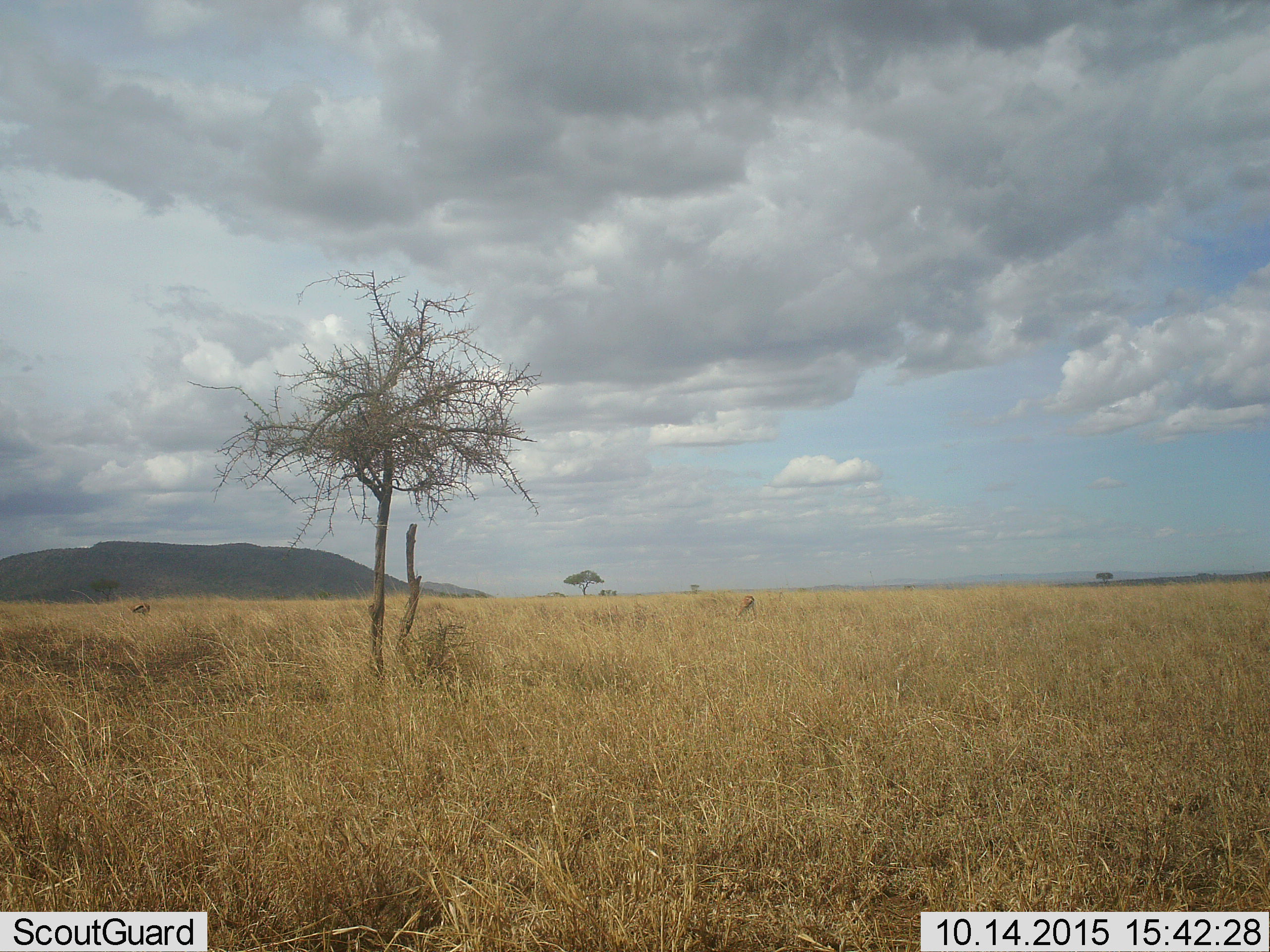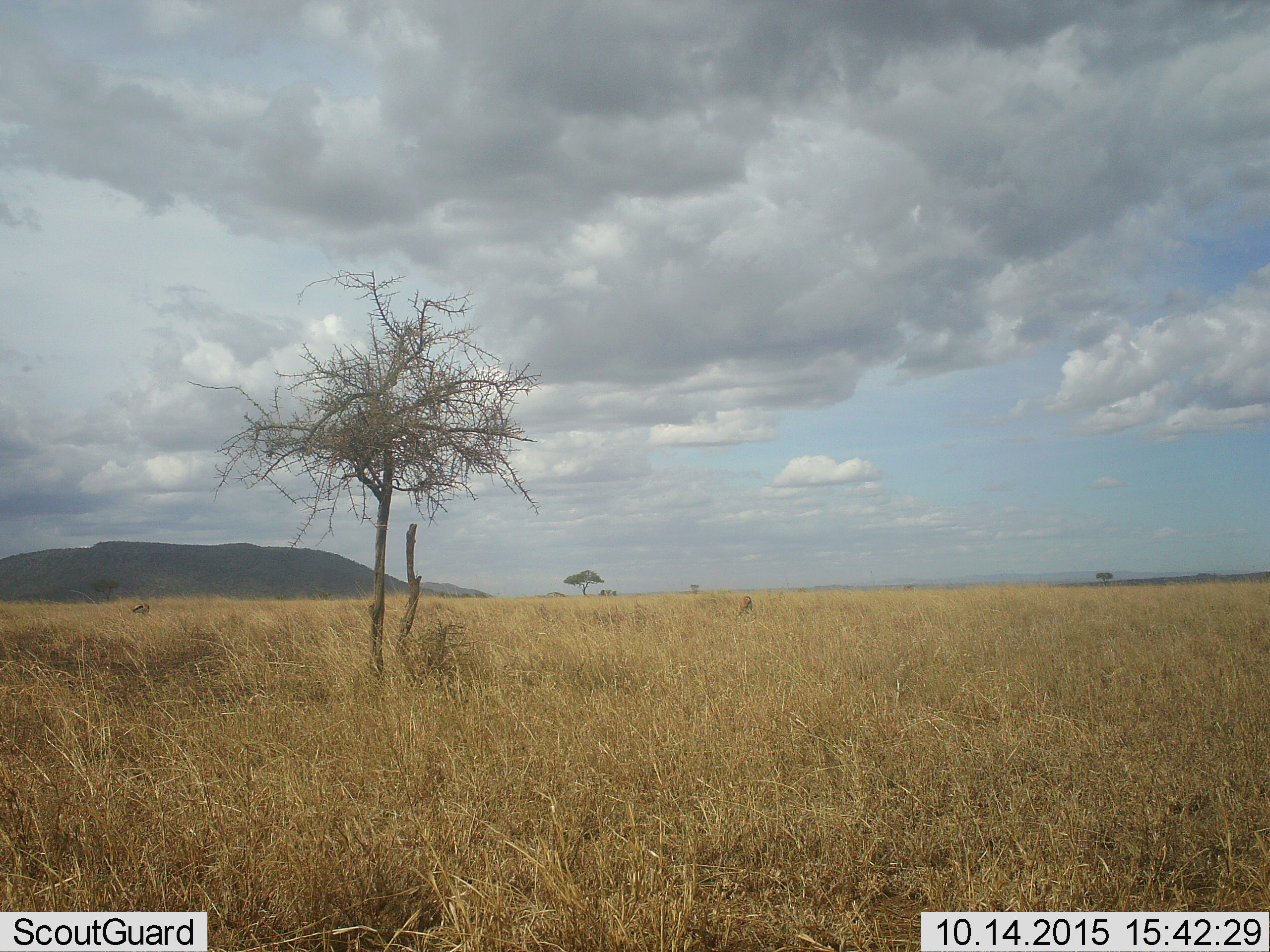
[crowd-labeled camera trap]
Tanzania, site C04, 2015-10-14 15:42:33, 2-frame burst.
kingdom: Animalia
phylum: Chordata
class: Mammalia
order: Artiodactyla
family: Bovidae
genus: Eudorcas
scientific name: Eudorcas thomsonii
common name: thomson's gazelle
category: gazellethomsons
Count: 2.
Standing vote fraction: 33%.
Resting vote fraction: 0%.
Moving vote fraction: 11%.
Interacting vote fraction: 0%.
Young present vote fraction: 0%.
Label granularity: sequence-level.